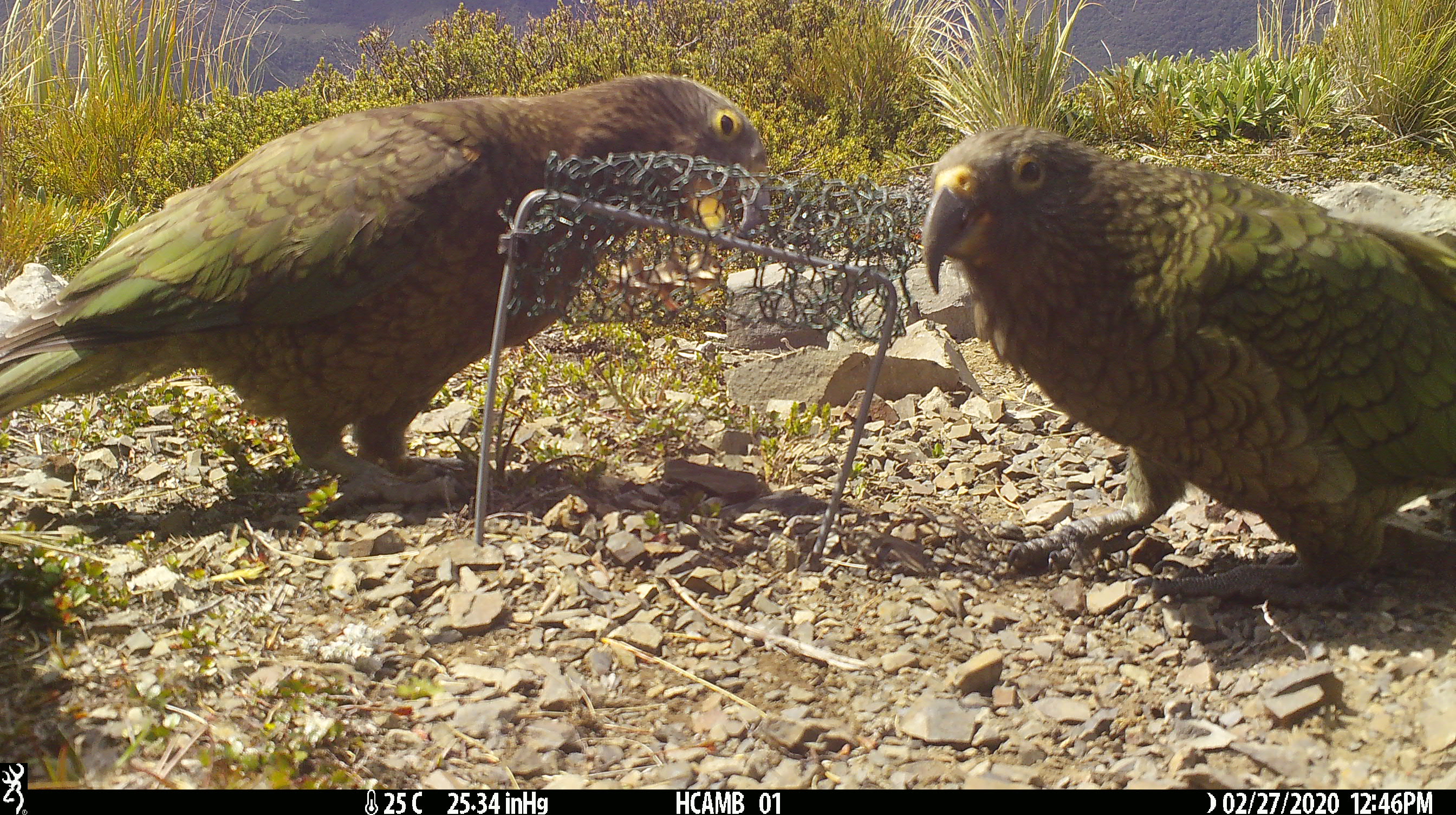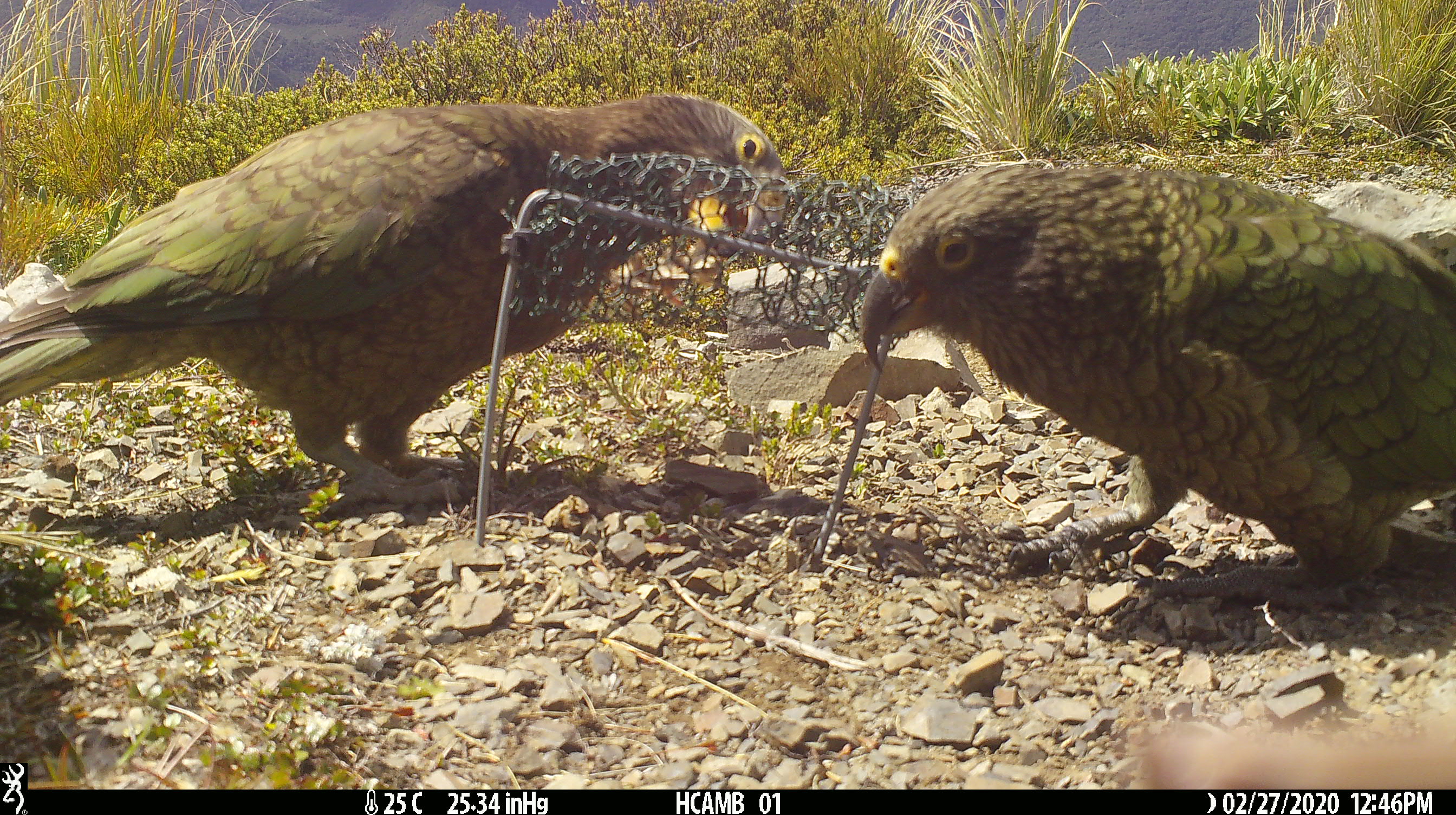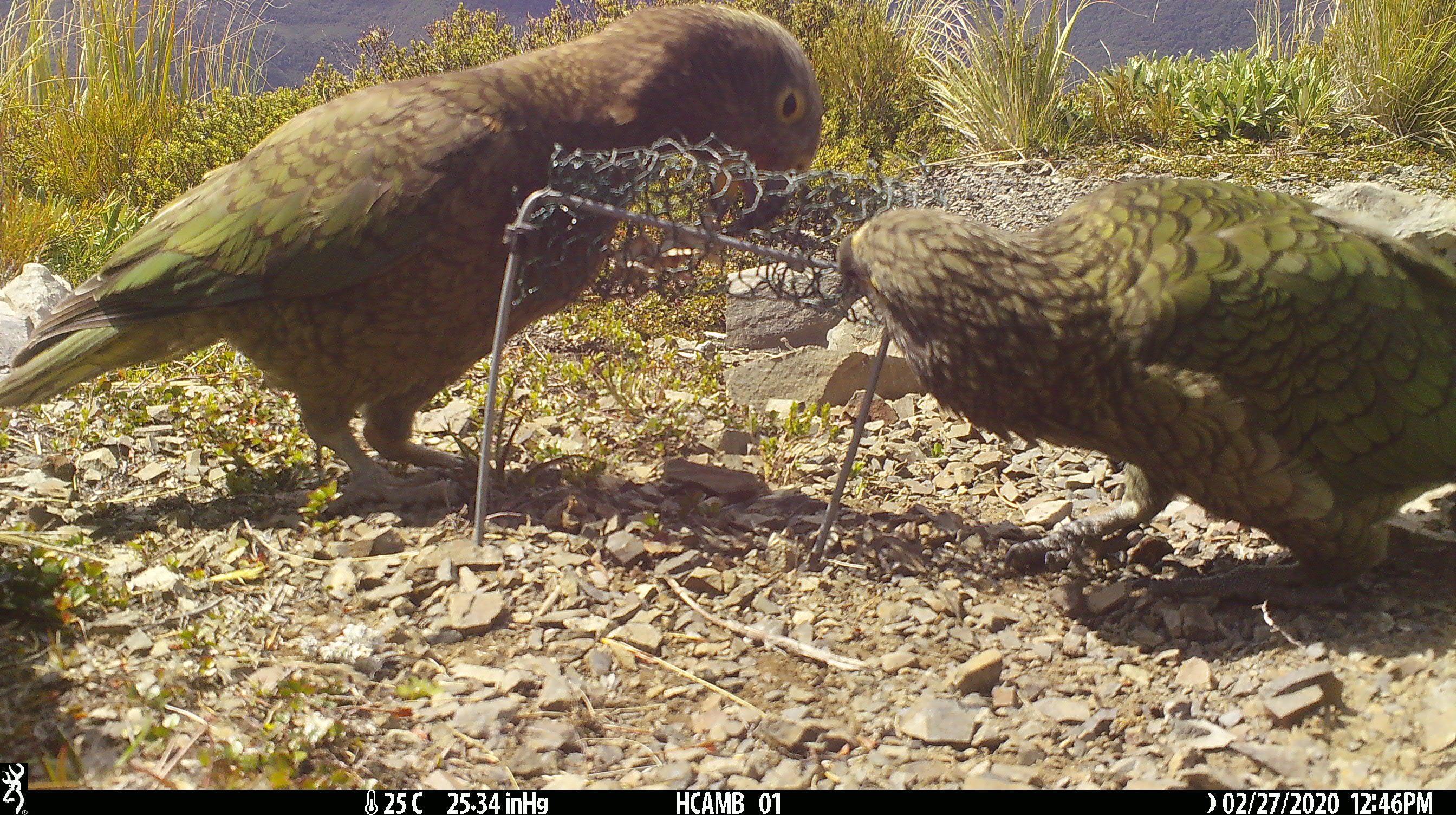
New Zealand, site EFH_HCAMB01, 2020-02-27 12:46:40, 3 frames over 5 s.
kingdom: Animalia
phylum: Chordata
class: Aves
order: Psittaciformes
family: Strigopidae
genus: Nestor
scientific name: Nestor notabilis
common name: kea